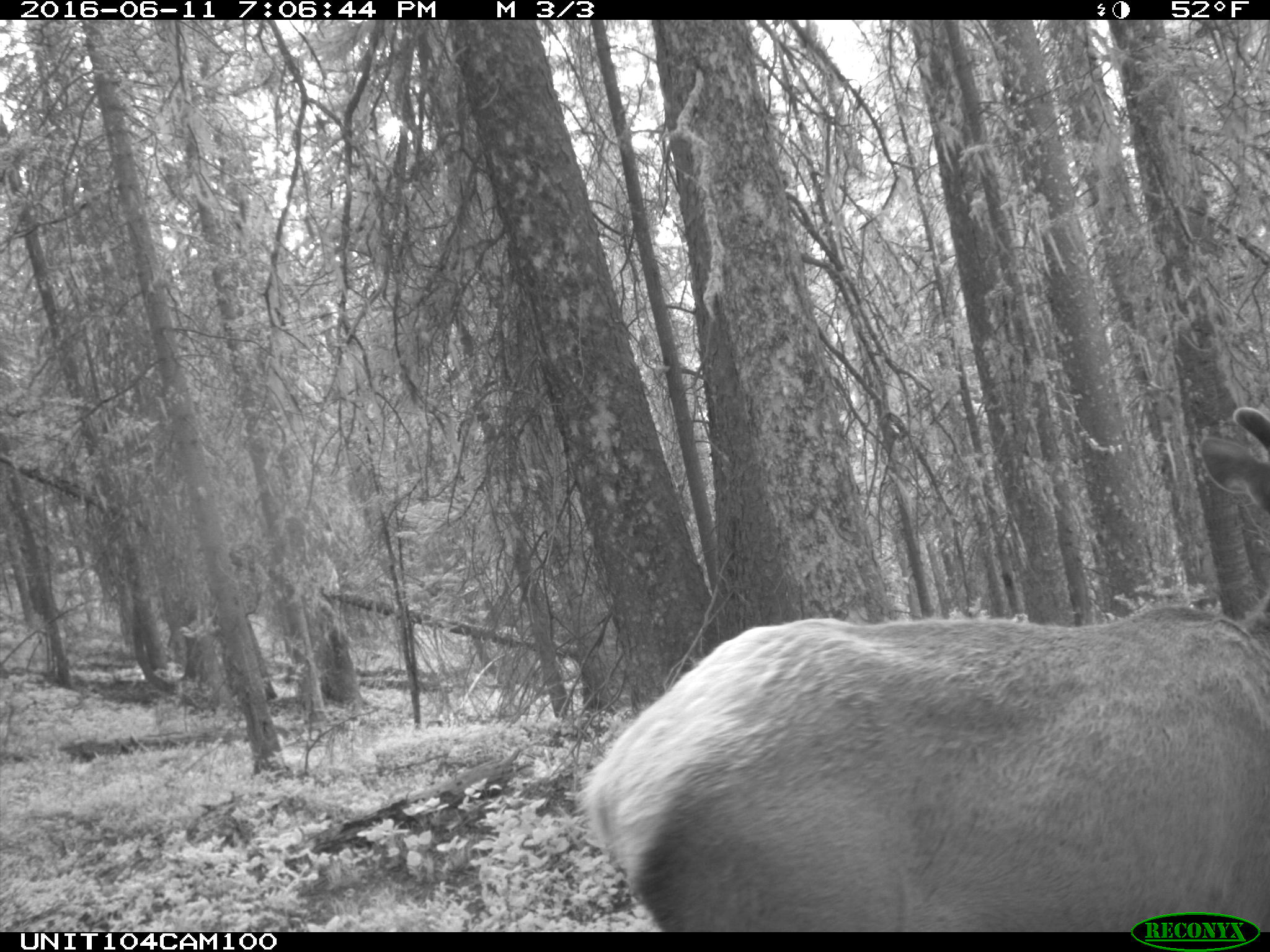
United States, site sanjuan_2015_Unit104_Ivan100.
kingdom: Animalia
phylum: Chordata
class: Mammalia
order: Artiodactyla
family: Cervidae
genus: Cervus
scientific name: Cervus elaphus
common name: red deer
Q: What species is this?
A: Cervus elaphus (red deer).